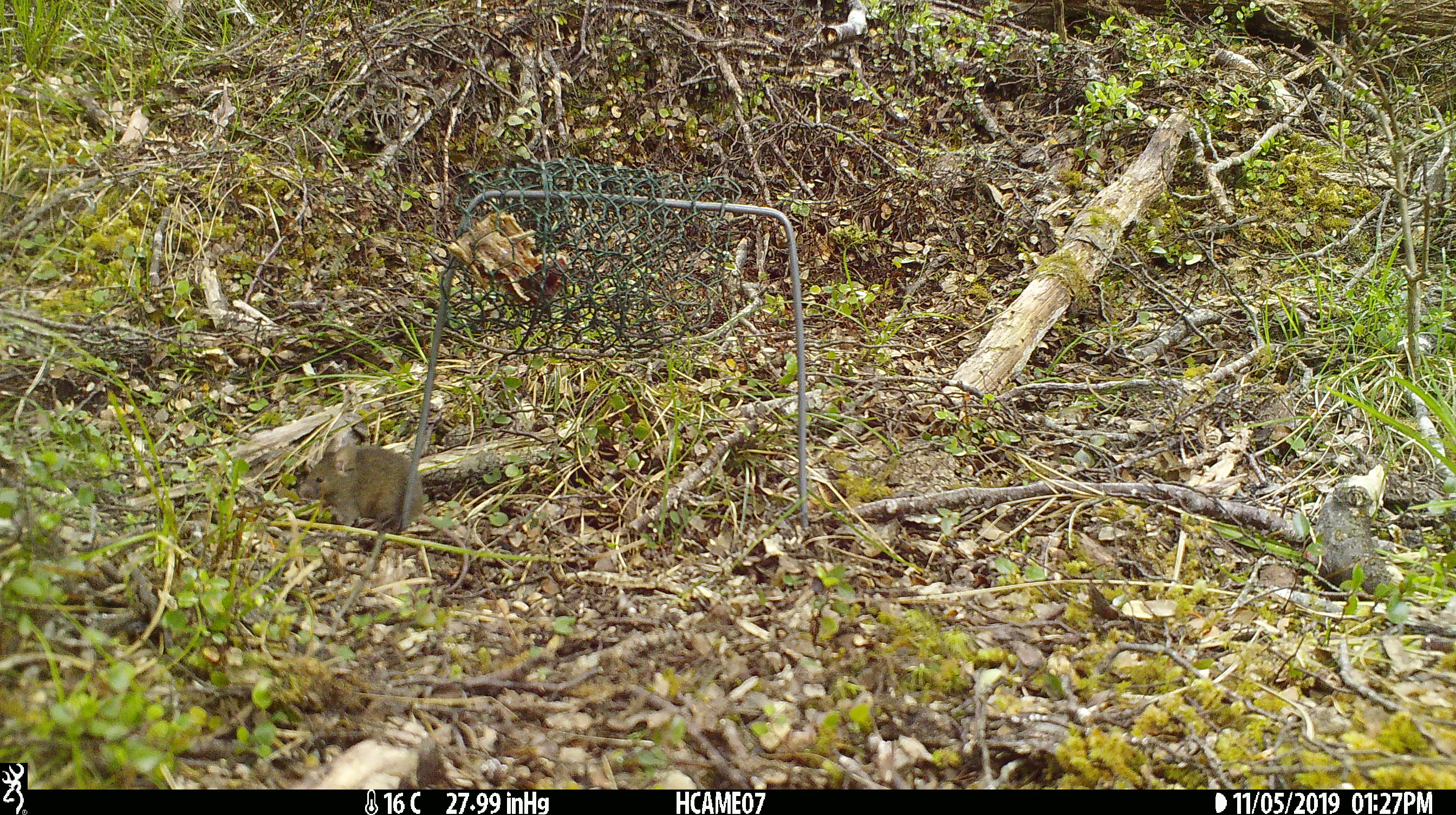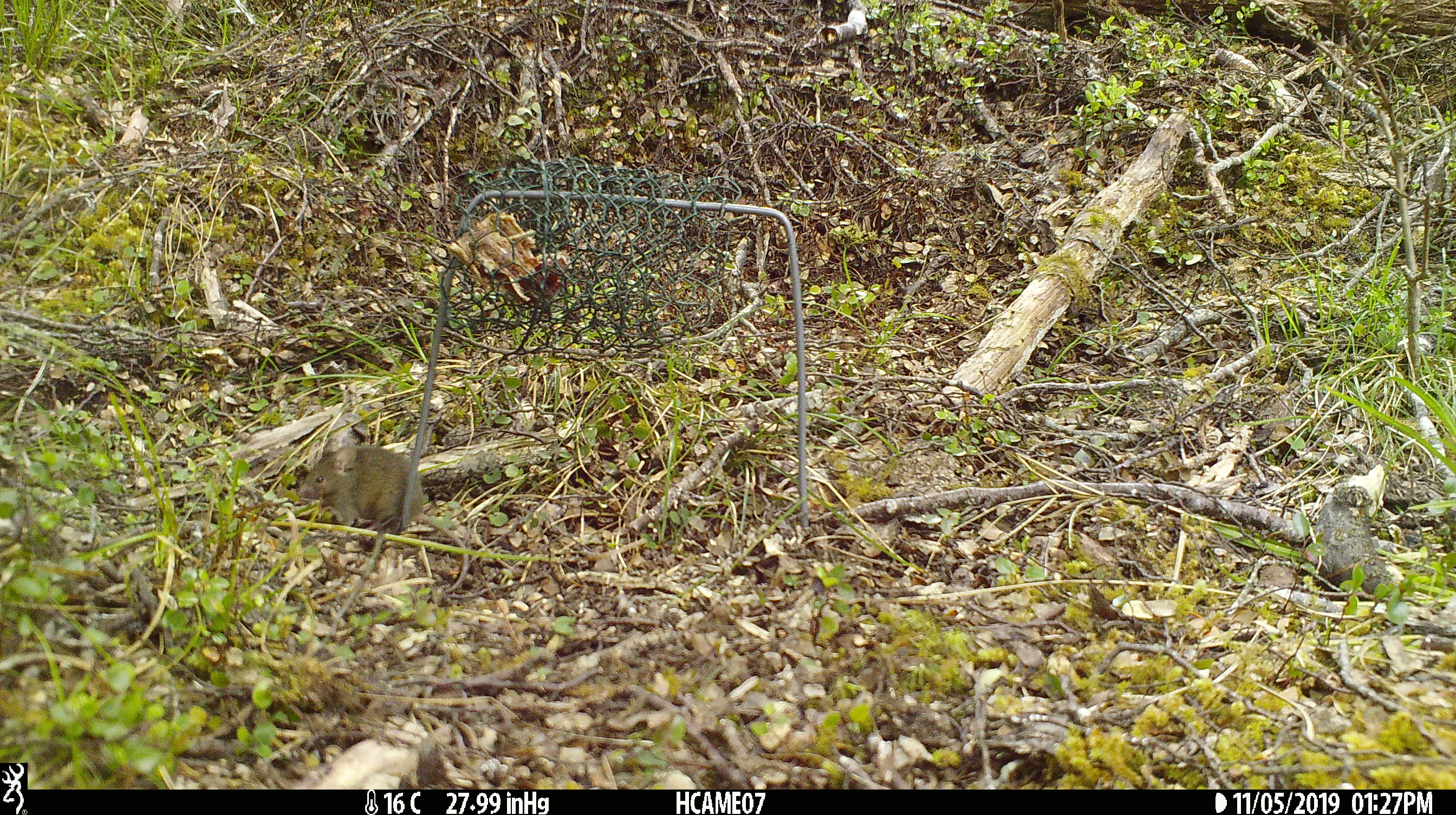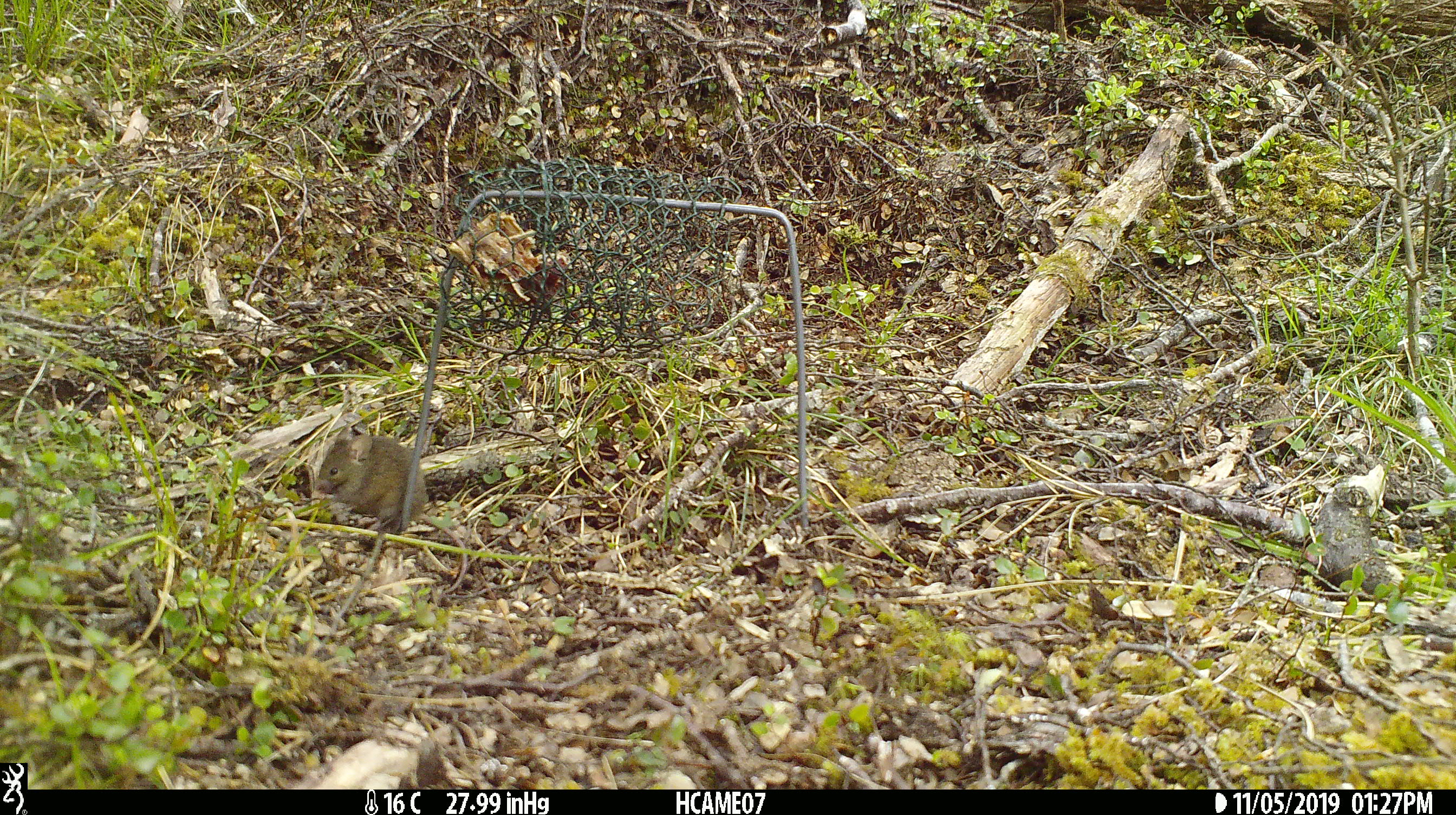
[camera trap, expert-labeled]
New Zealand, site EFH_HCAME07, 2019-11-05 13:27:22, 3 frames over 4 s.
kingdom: Animalia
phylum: Chordata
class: Mammalia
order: Rodentia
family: Muridae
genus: Mus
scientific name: Mus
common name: mouse